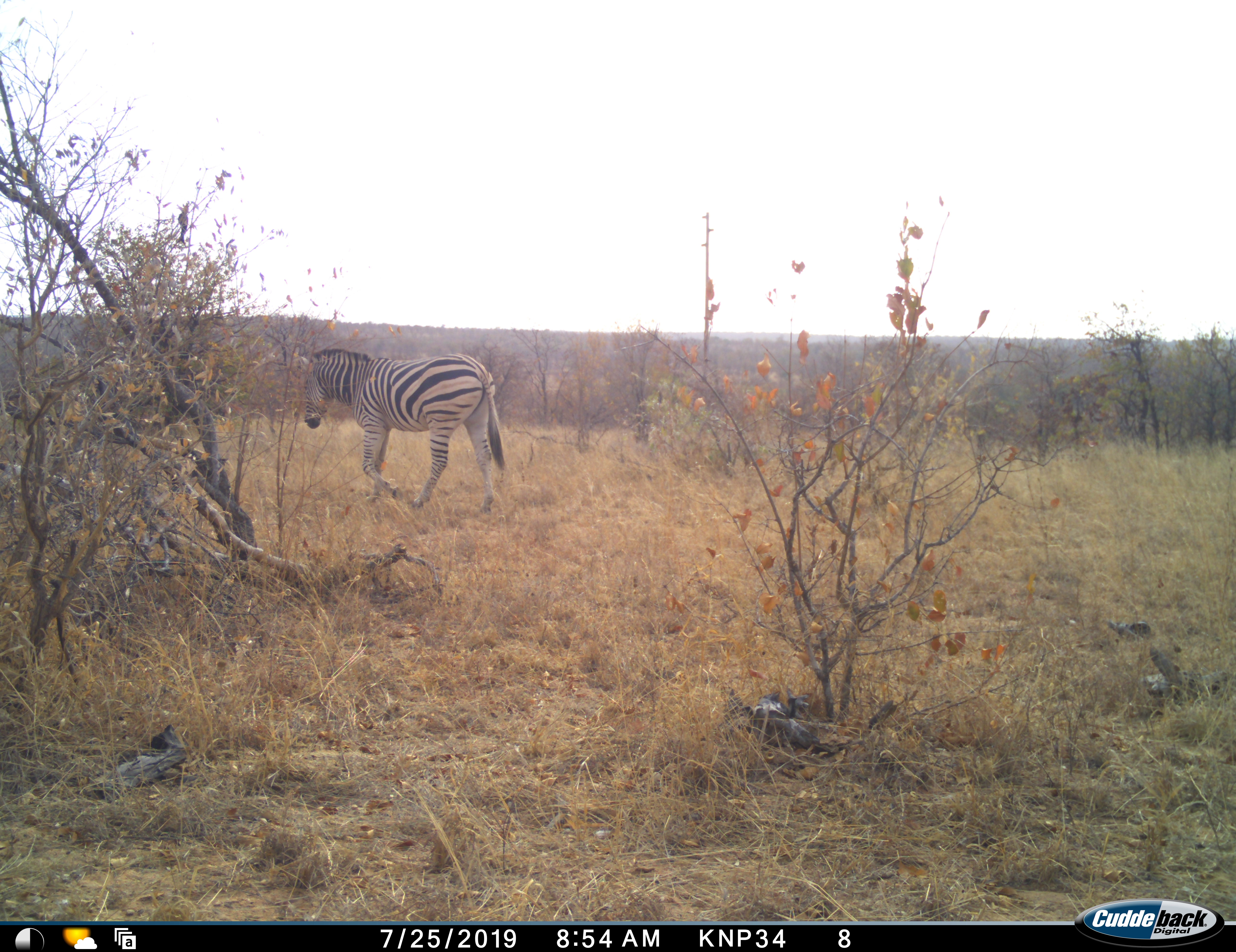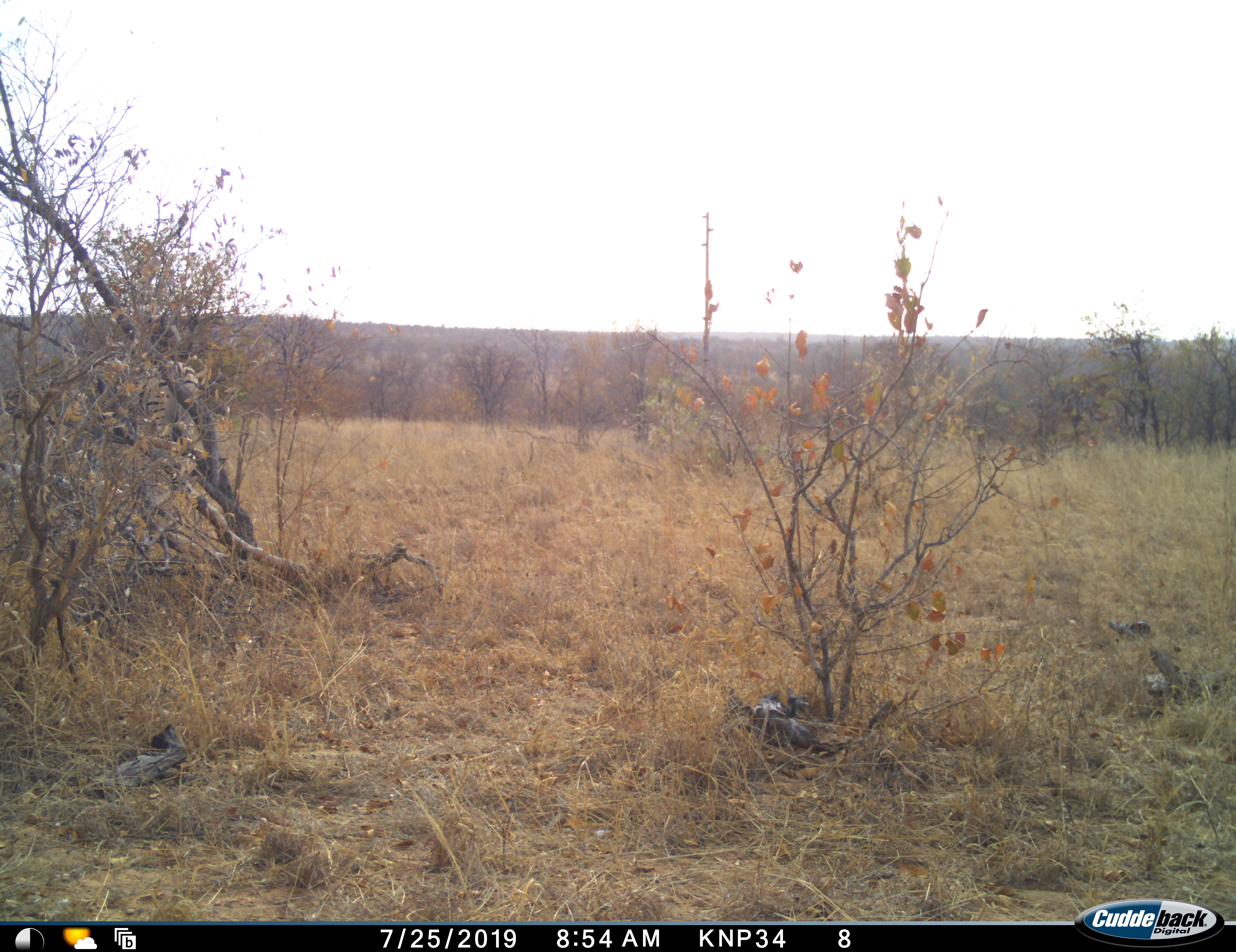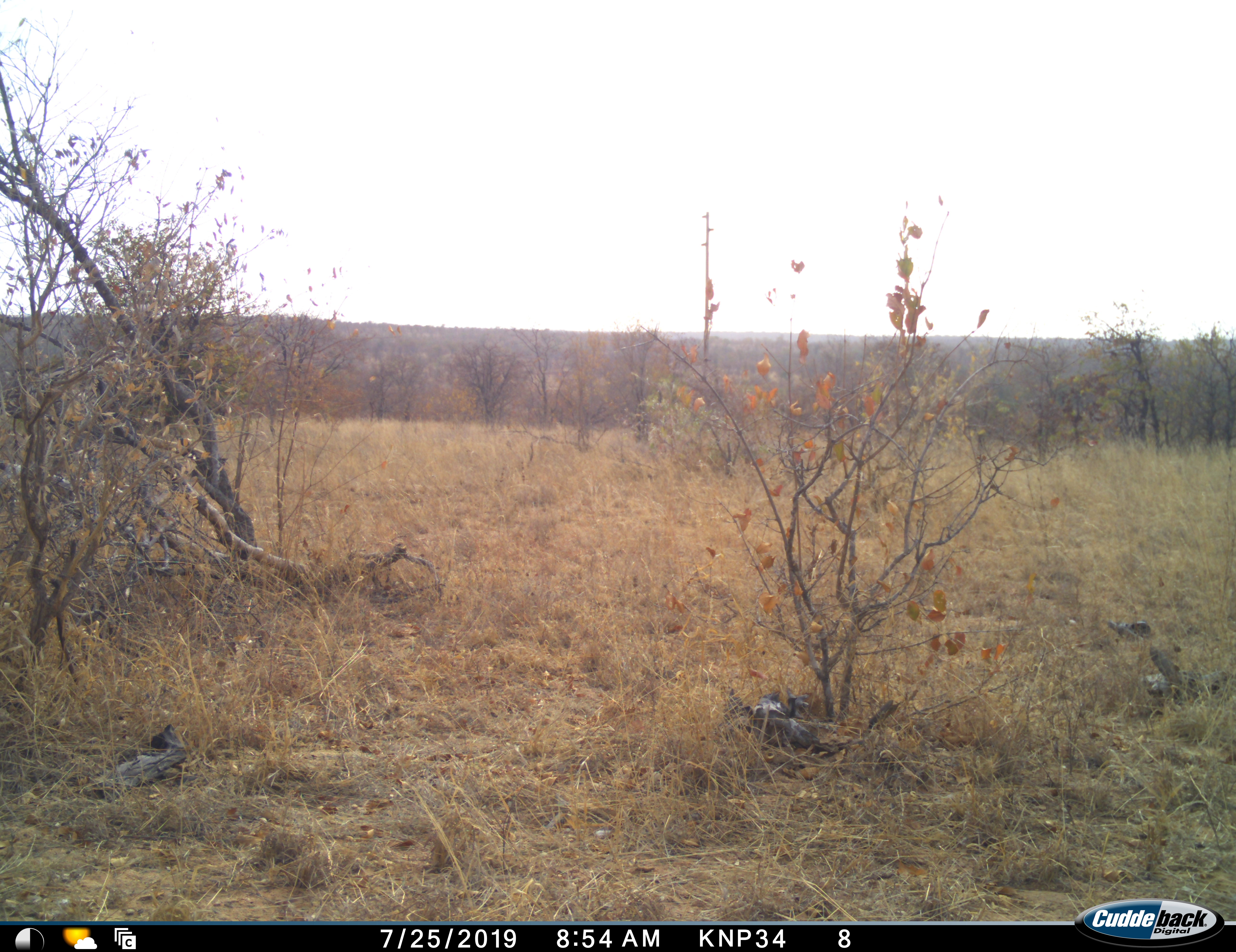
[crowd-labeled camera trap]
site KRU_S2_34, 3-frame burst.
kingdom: Animalia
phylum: Chordata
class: Mammalia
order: Perissodactyla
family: Equidae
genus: Equus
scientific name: Equus quagga burchellii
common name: burchell's zebra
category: zebraburchells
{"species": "zebraburchells (burchell's zebra) (Equus quagga burchellii)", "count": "1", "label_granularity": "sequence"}